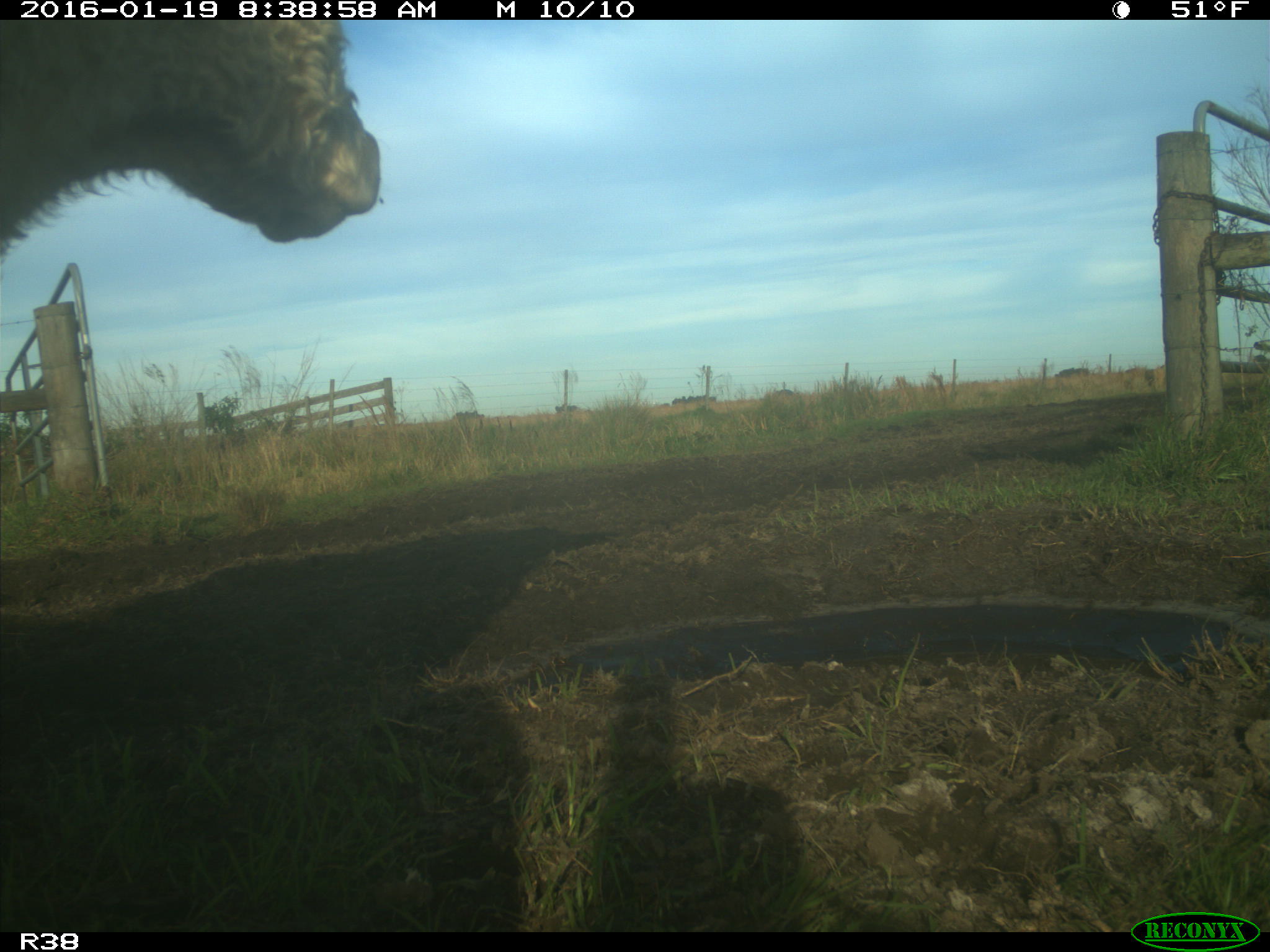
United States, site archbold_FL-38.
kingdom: Animalia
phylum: Chordata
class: Mammalia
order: Artiodactyla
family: Bovidae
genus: Bos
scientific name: Bos taurus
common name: domestic cow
Bos taurus (domestic cow).